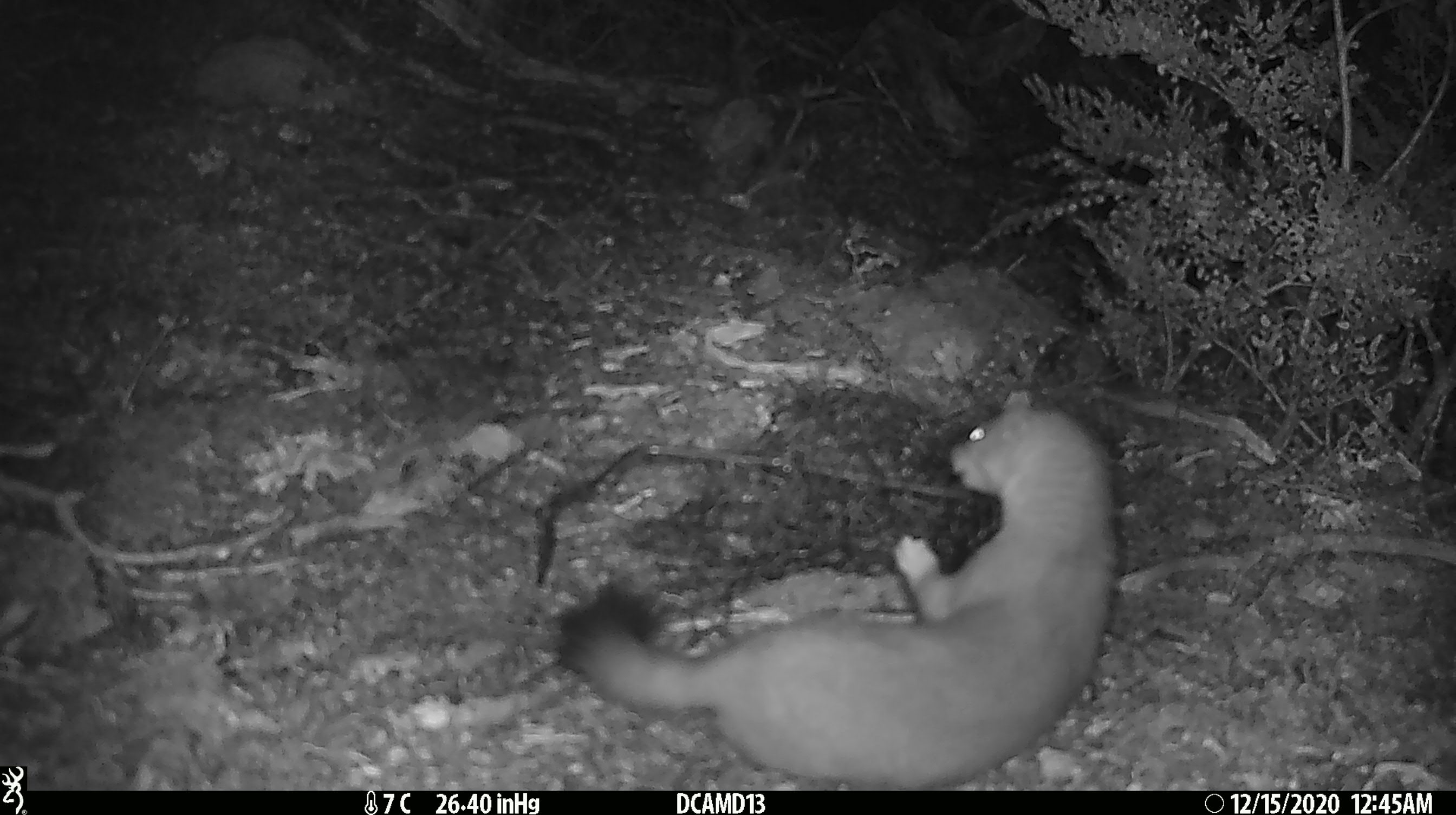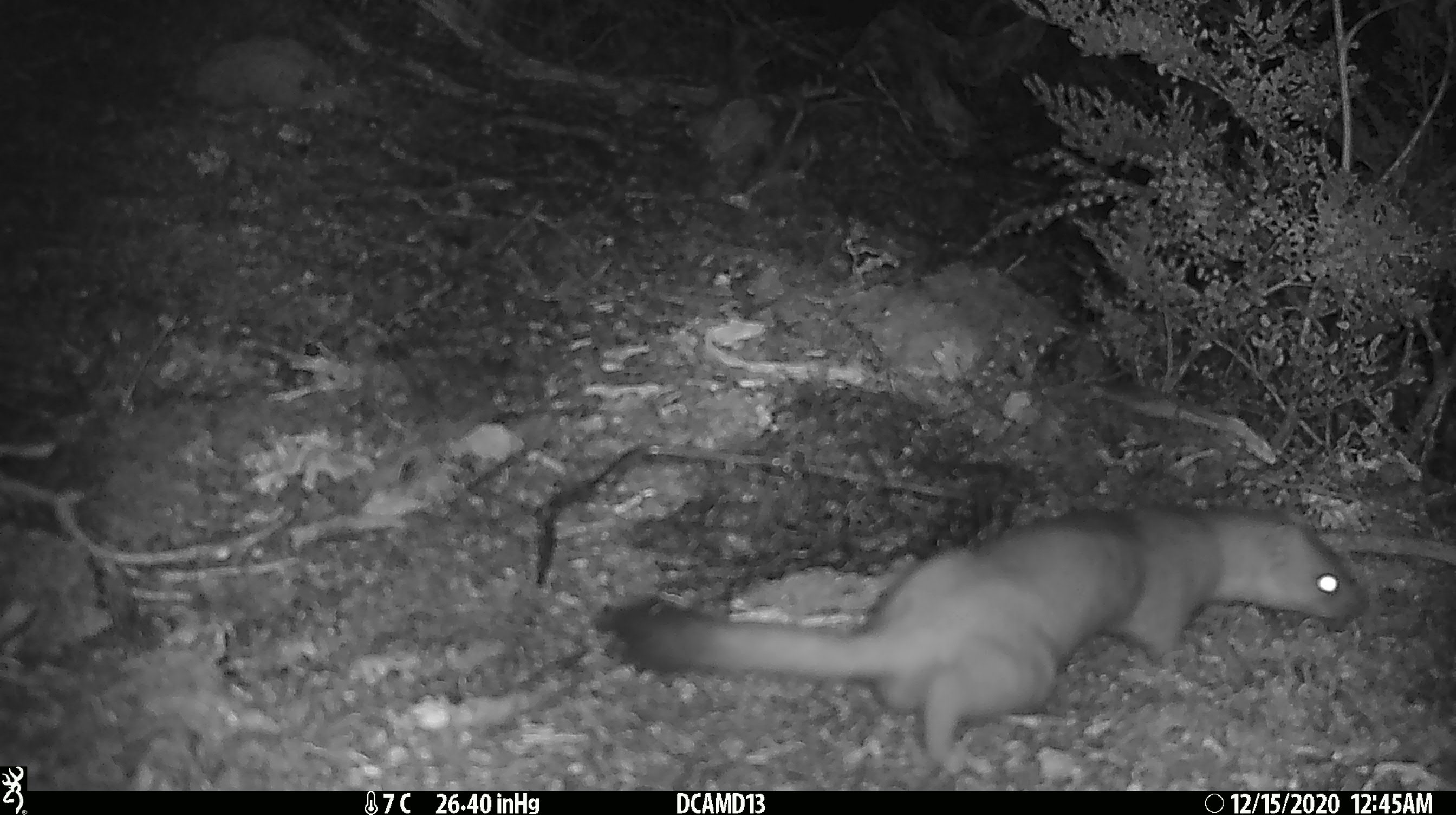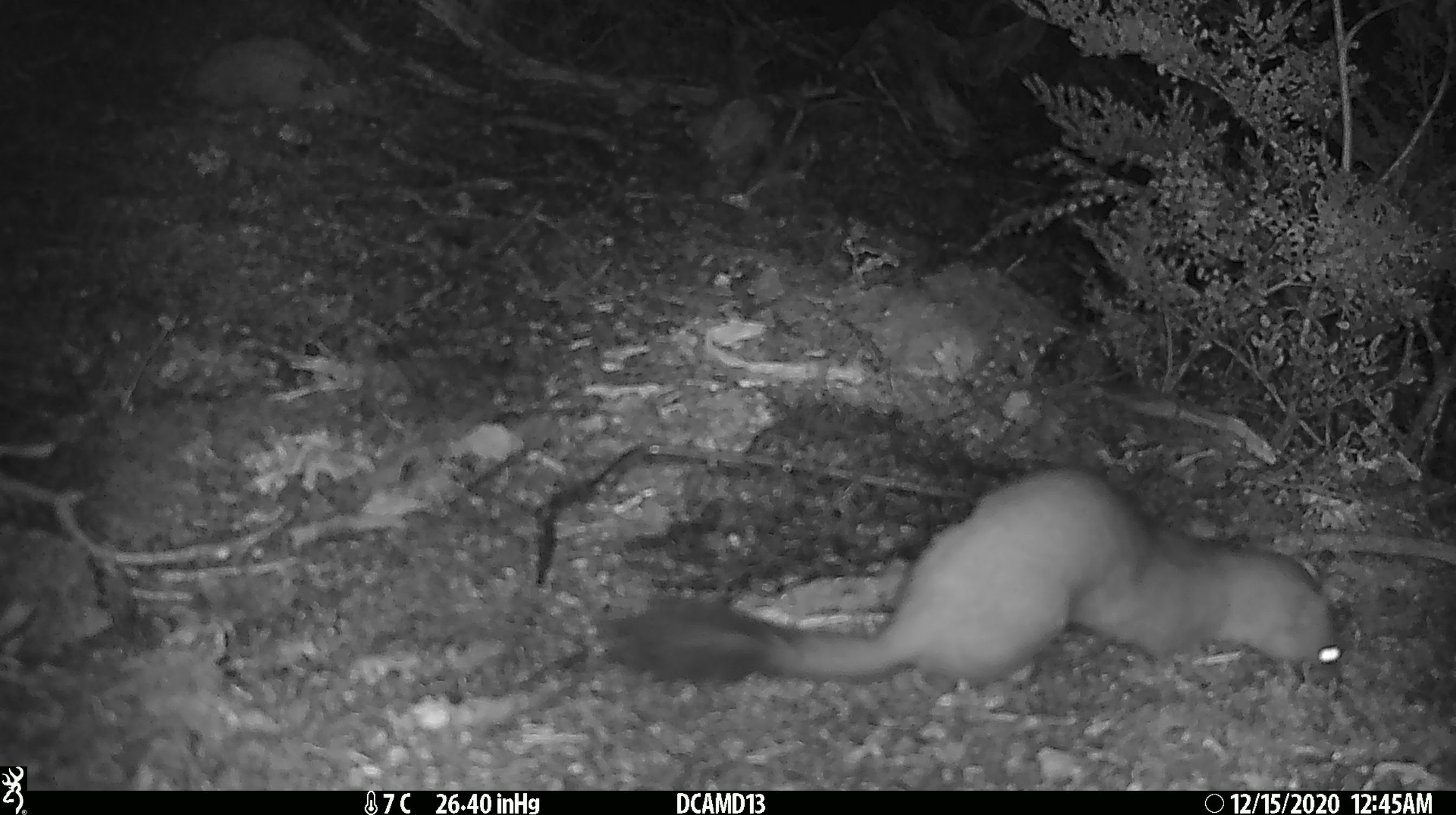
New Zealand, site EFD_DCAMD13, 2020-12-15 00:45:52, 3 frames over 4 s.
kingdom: Animalia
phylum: Chordata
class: Mammalia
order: Carnivora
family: Mustelidae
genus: Mustela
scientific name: Mustela erminea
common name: stoat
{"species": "stoat (Mustela erminea)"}